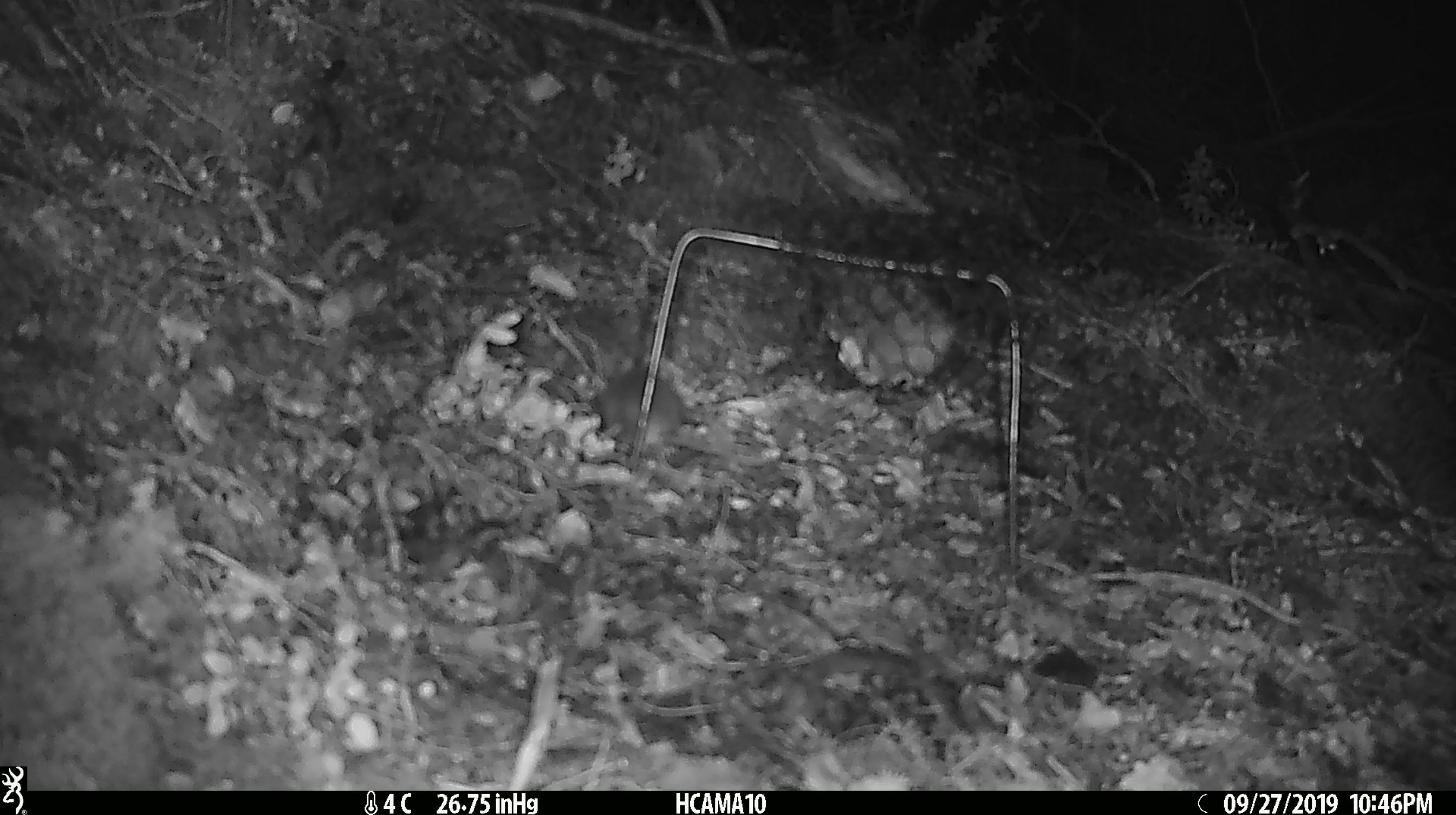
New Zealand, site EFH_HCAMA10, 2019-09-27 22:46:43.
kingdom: Animalia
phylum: Chordata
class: Mammalia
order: Rodentia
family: Muridae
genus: Mus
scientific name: Mus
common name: mouse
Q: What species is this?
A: Mouse (Mus).